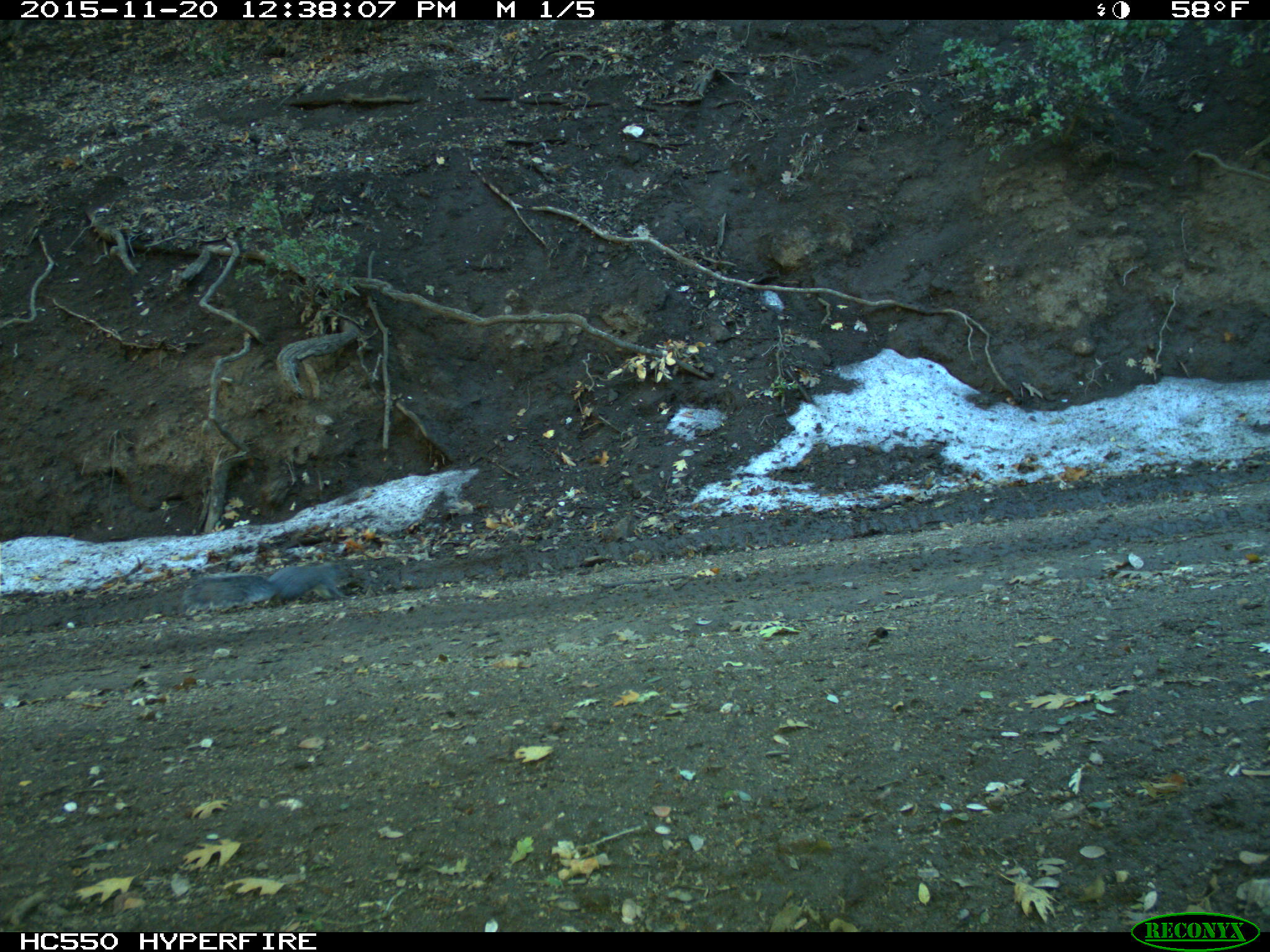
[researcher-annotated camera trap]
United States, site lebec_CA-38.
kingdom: Animalia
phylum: Chordata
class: Mammalia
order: Rodentia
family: Sciuridae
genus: Sciurus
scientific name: Sciurus carolinensis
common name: eastern gray squirrel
Sciurus carolinensis (eastern gray squirrel).